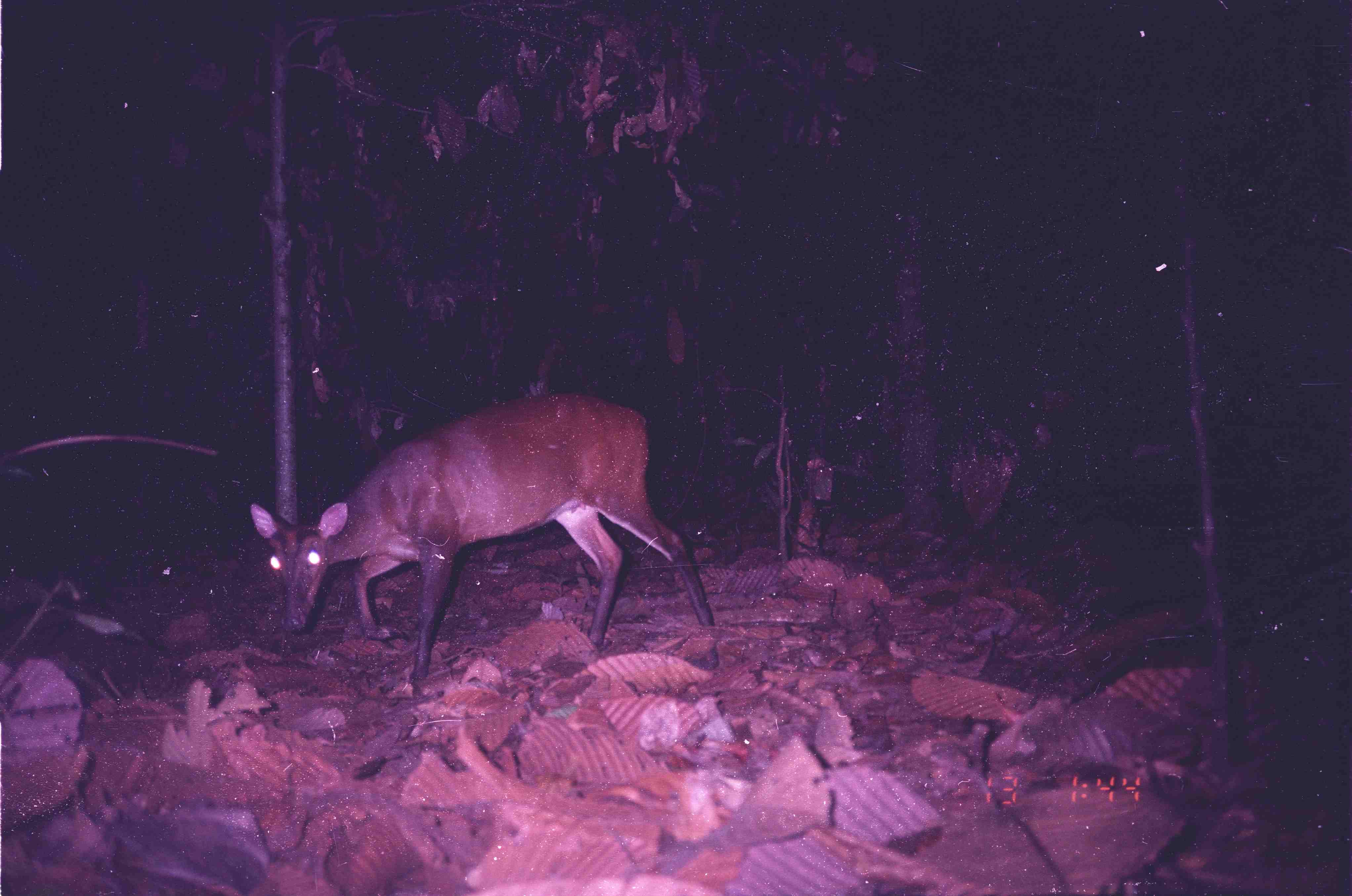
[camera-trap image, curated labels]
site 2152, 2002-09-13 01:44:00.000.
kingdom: Animalia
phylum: Chordata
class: Mammalia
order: Artiodactyla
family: Cervidae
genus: Muntiacus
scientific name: Muntiacus muntjak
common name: southern red muntjac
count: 1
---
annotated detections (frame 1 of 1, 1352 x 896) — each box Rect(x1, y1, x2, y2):
muntiacus muntjak: Rect(248, 390, 715, 680)